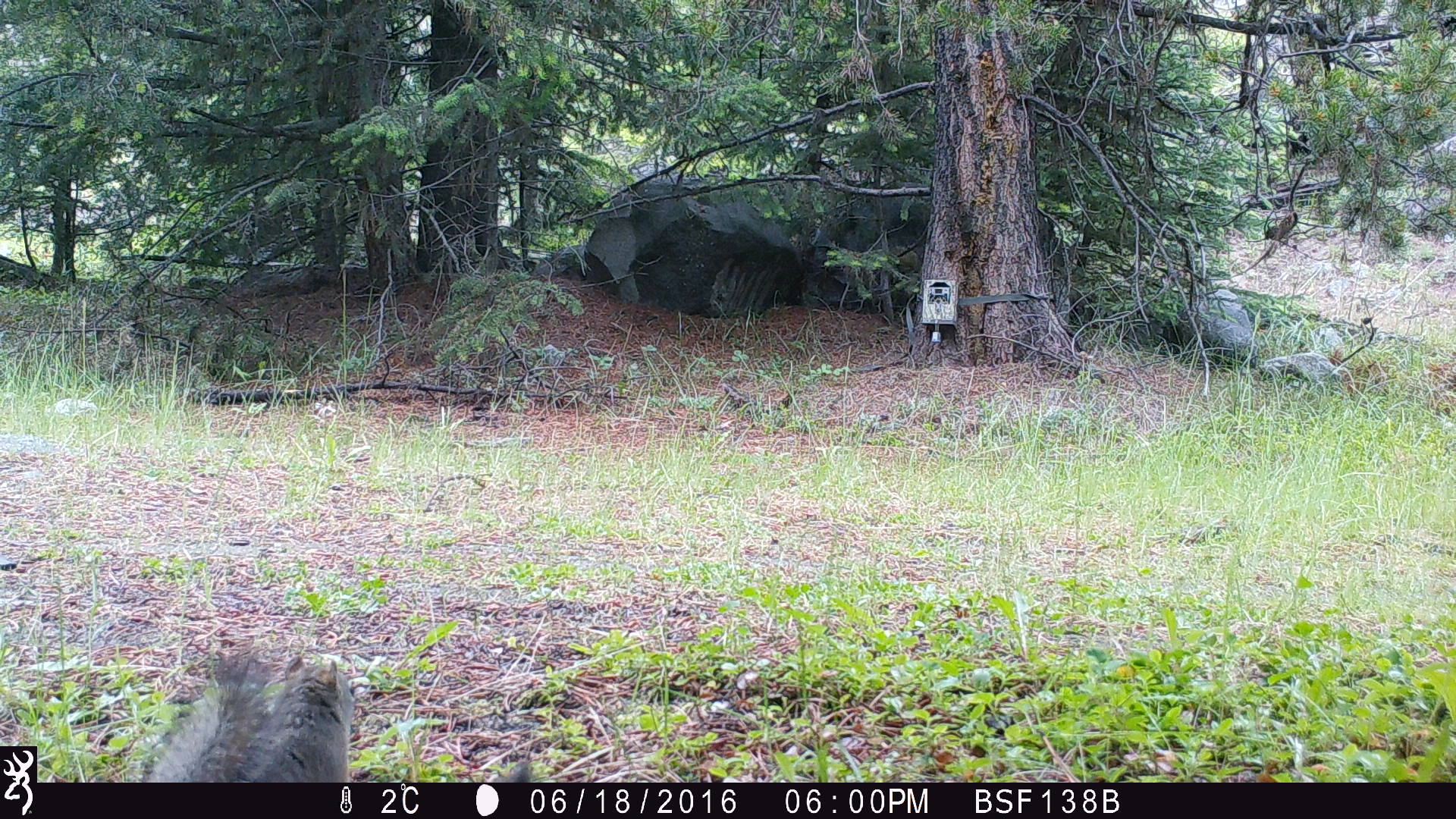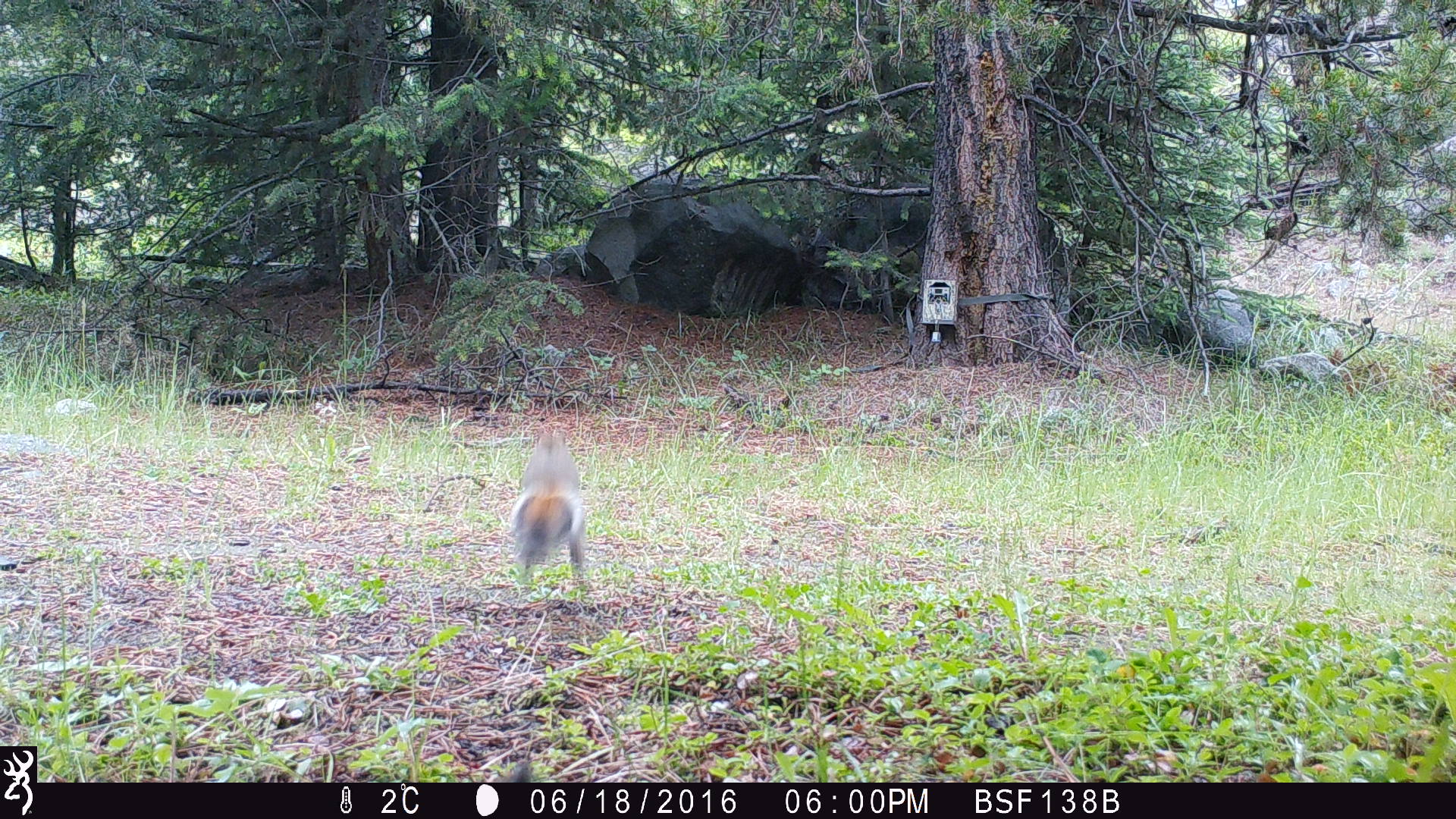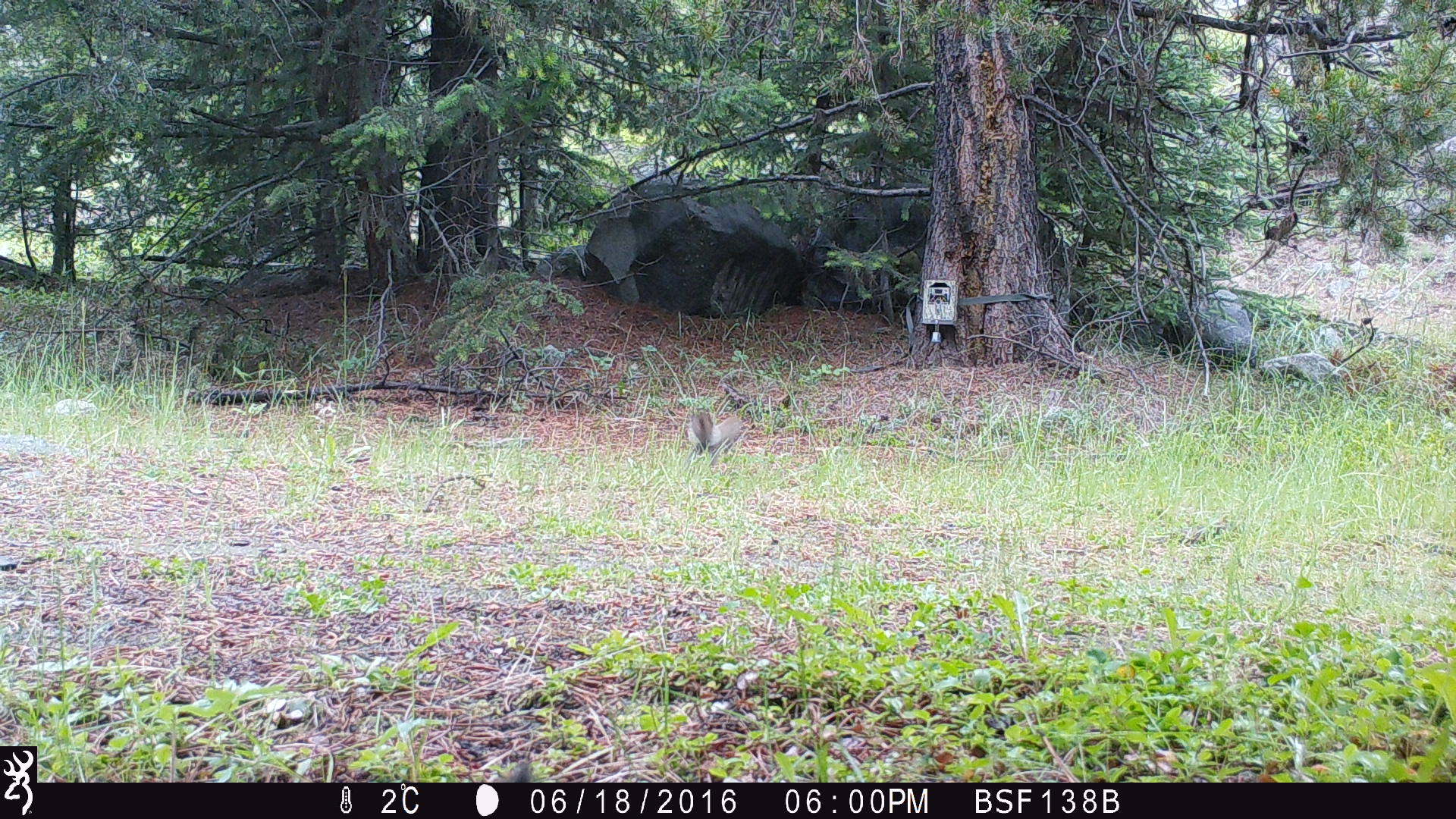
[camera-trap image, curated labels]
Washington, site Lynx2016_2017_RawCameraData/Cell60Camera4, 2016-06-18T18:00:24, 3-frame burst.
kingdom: Animalia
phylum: Chordata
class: Mammalia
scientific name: Mammalia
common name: small mammal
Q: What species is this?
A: Small mammal (Mammalia).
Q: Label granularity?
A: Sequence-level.